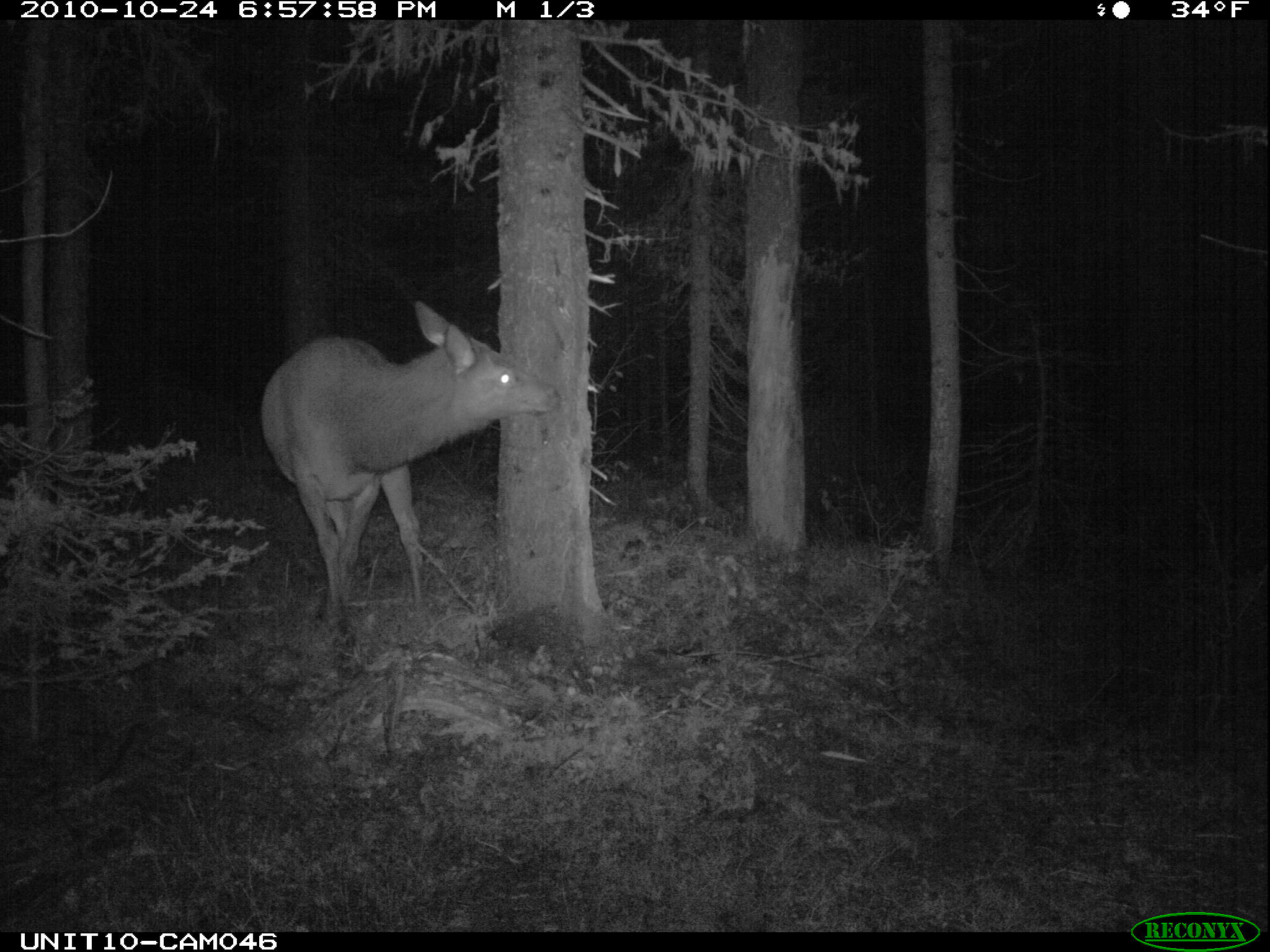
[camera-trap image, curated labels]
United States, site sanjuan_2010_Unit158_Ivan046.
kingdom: Animalia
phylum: Chordata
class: Mammalia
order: Artiodactyla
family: Cervidae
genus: Cervus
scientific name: Cervus elaphus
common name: red deer